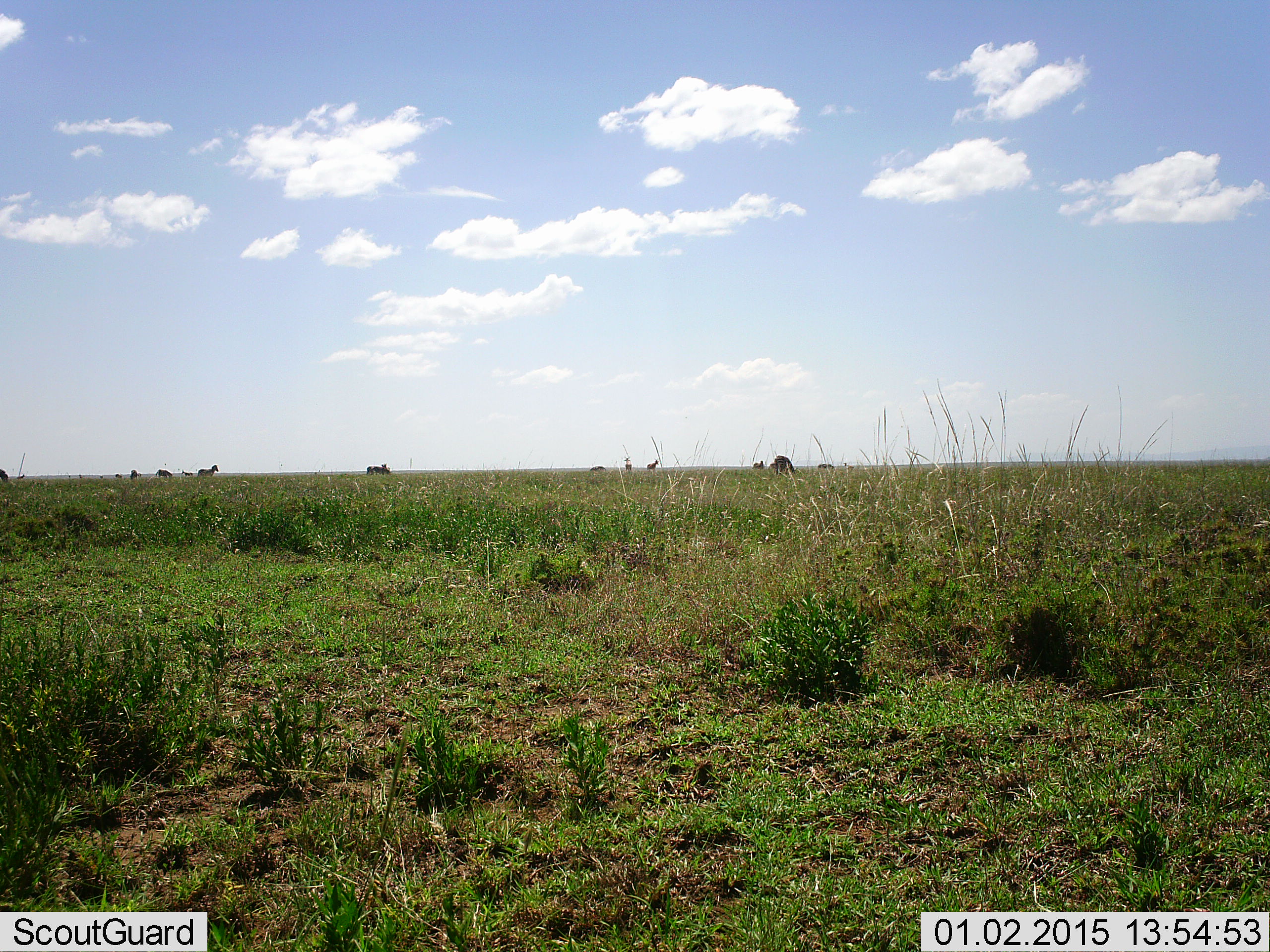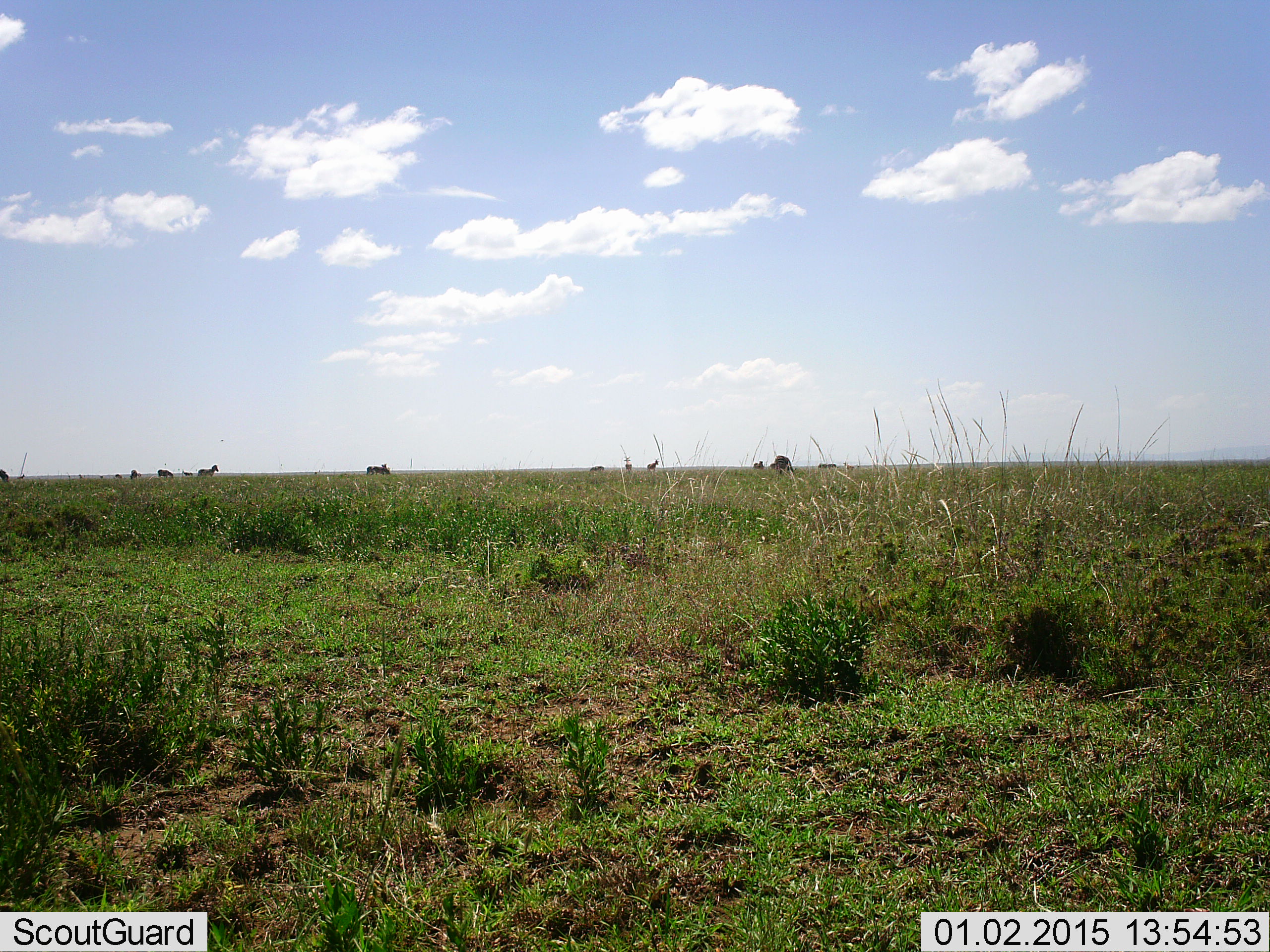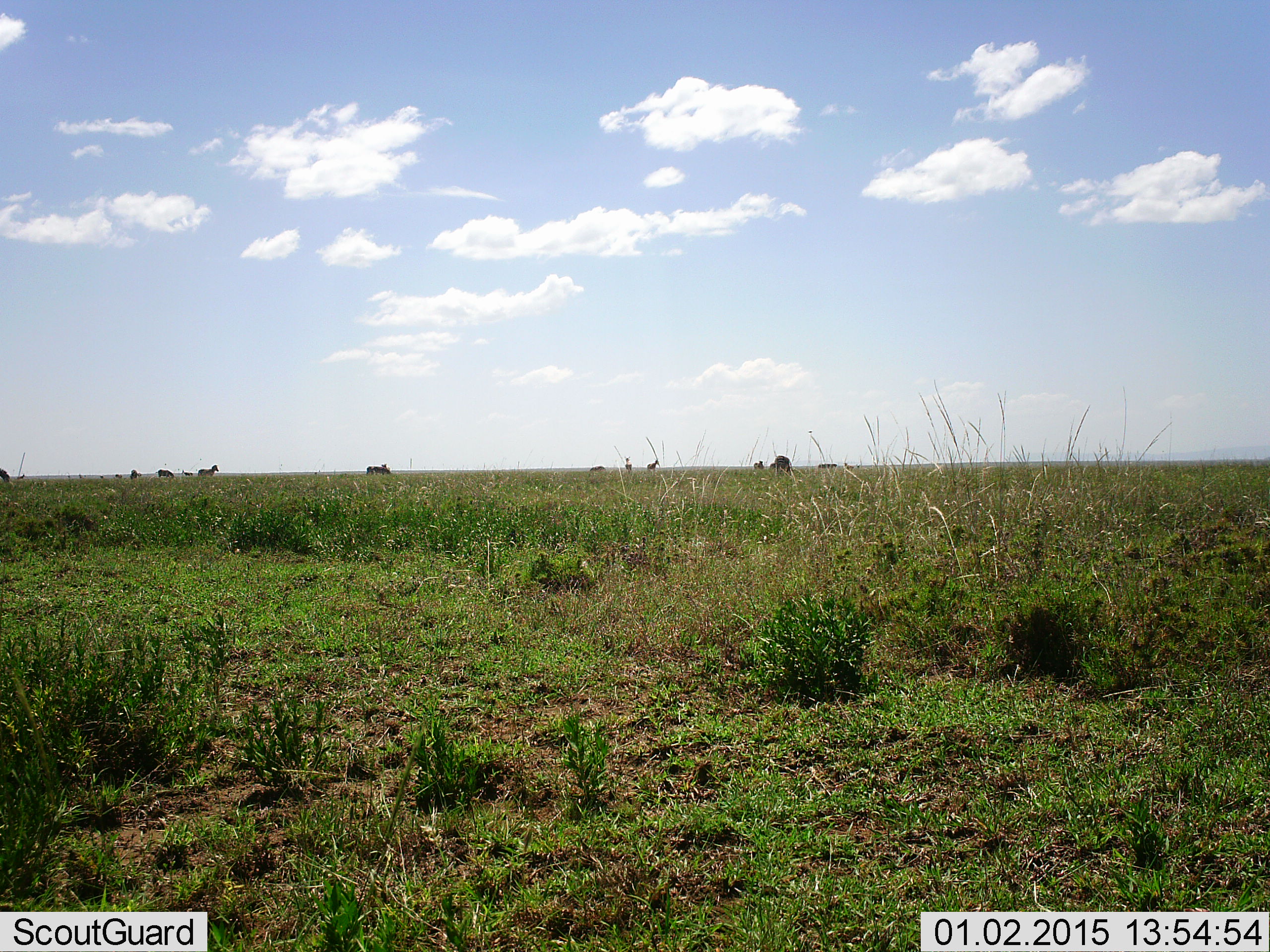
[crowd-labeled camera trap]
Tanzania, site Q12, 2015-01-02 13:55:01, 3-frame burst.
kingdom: Animalia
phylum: Chordata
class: Mammalia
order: Perissodactyla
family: Equidae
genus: Equus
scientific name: Equus quagga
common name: plains zebra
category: zebra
Zebra (plains zebra) (Equus quagga), count 6. Behavior (volunteer vote fractions): standing 70%, resting 0%, moving 30%, interacting 0%. Young present (vote fraction): 0%. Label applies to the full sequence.